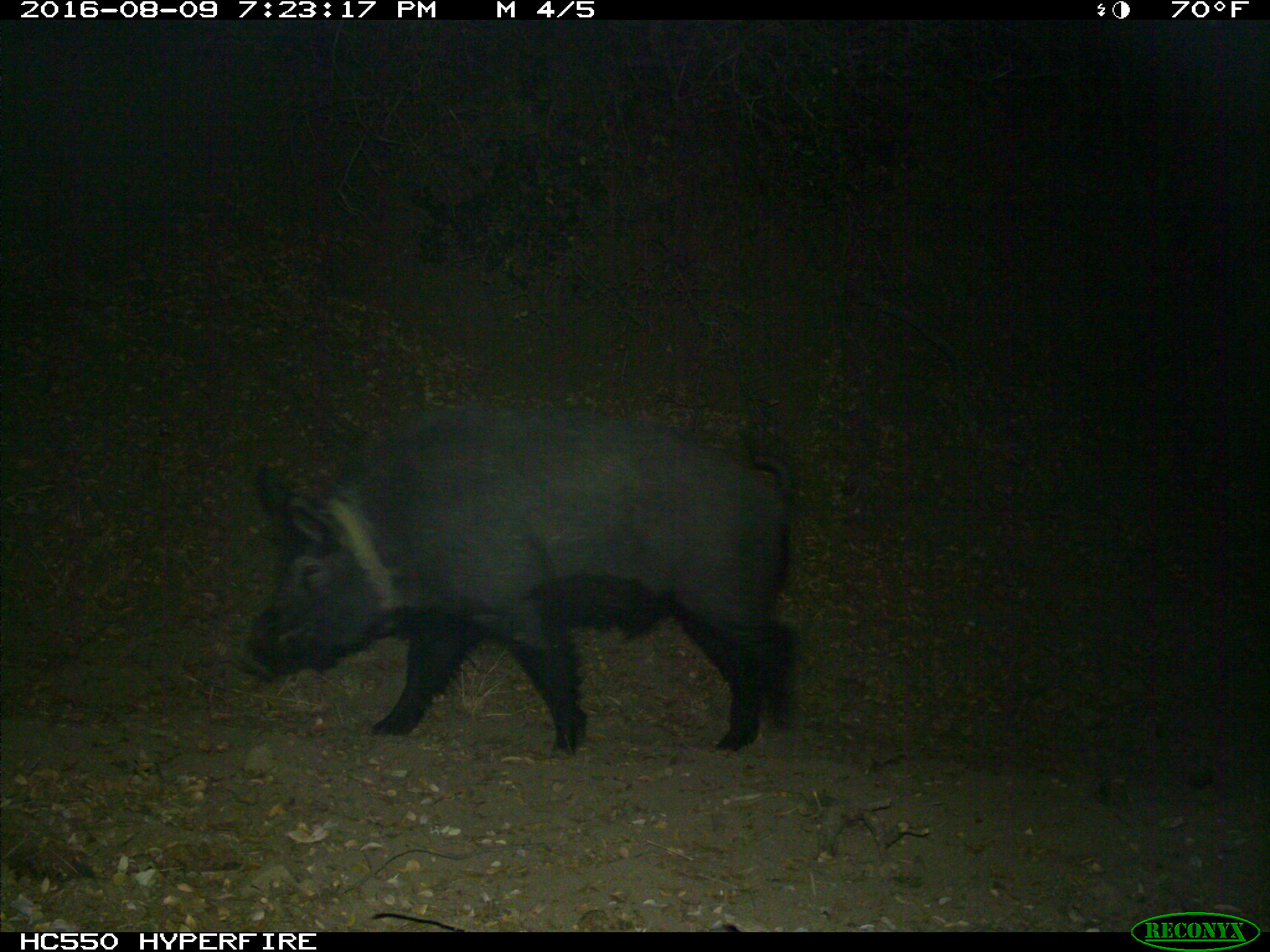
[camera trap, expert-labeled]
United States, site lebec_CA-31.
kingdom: Animalia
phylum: Chordata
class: Mammalia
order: Artiodactyla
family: Suidae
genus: Sus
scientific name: Sus scrofa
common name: wild boar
Sus scrofa (wild boar).